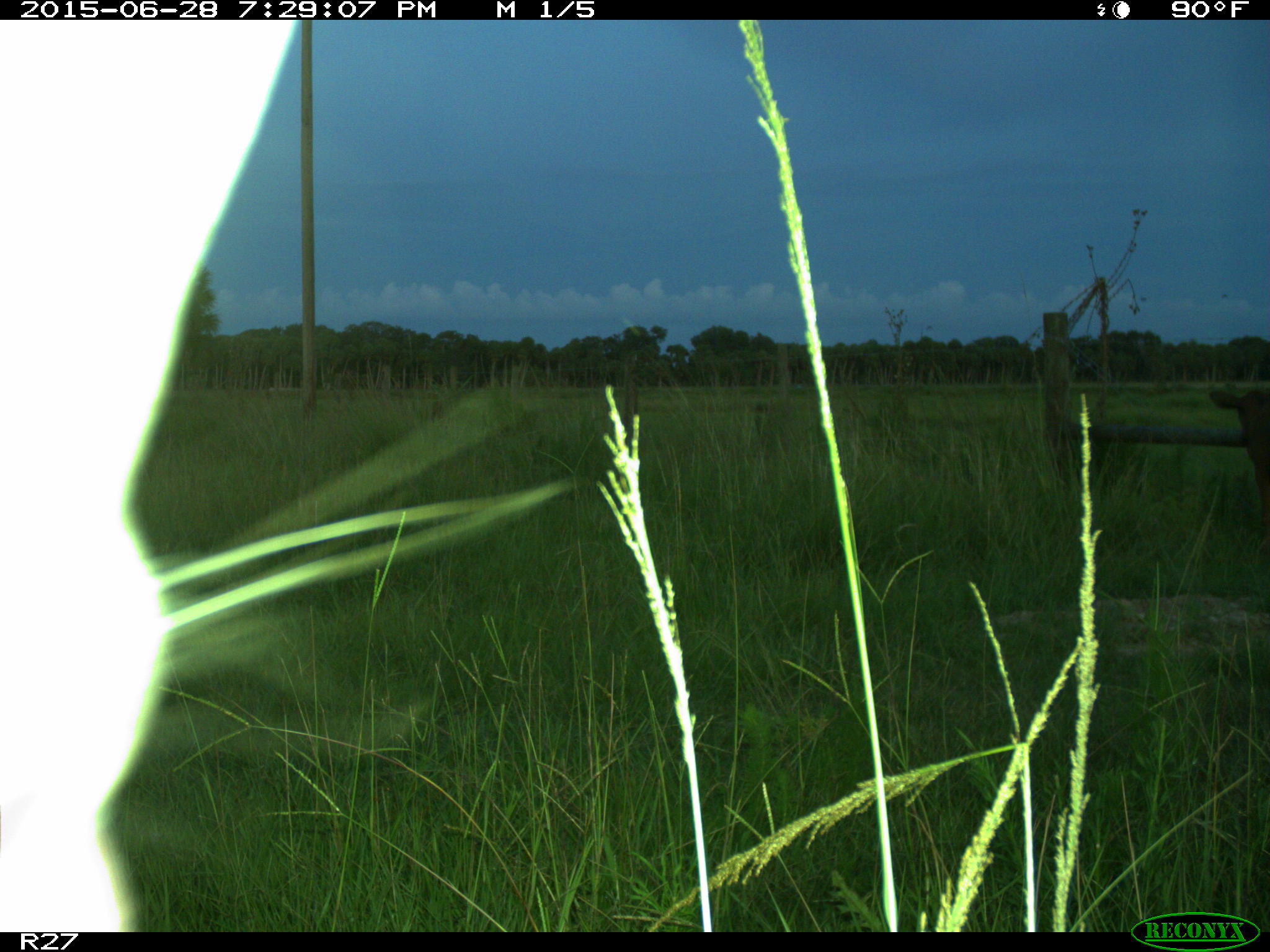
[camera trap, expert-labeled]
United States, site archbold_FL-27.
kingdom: Animalia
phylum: Chordata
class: Mammalia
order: Artiodactyla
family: Bovidae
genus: Bos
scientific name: Bos taurus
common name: domestic cow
Bos taurus (domestic cow).